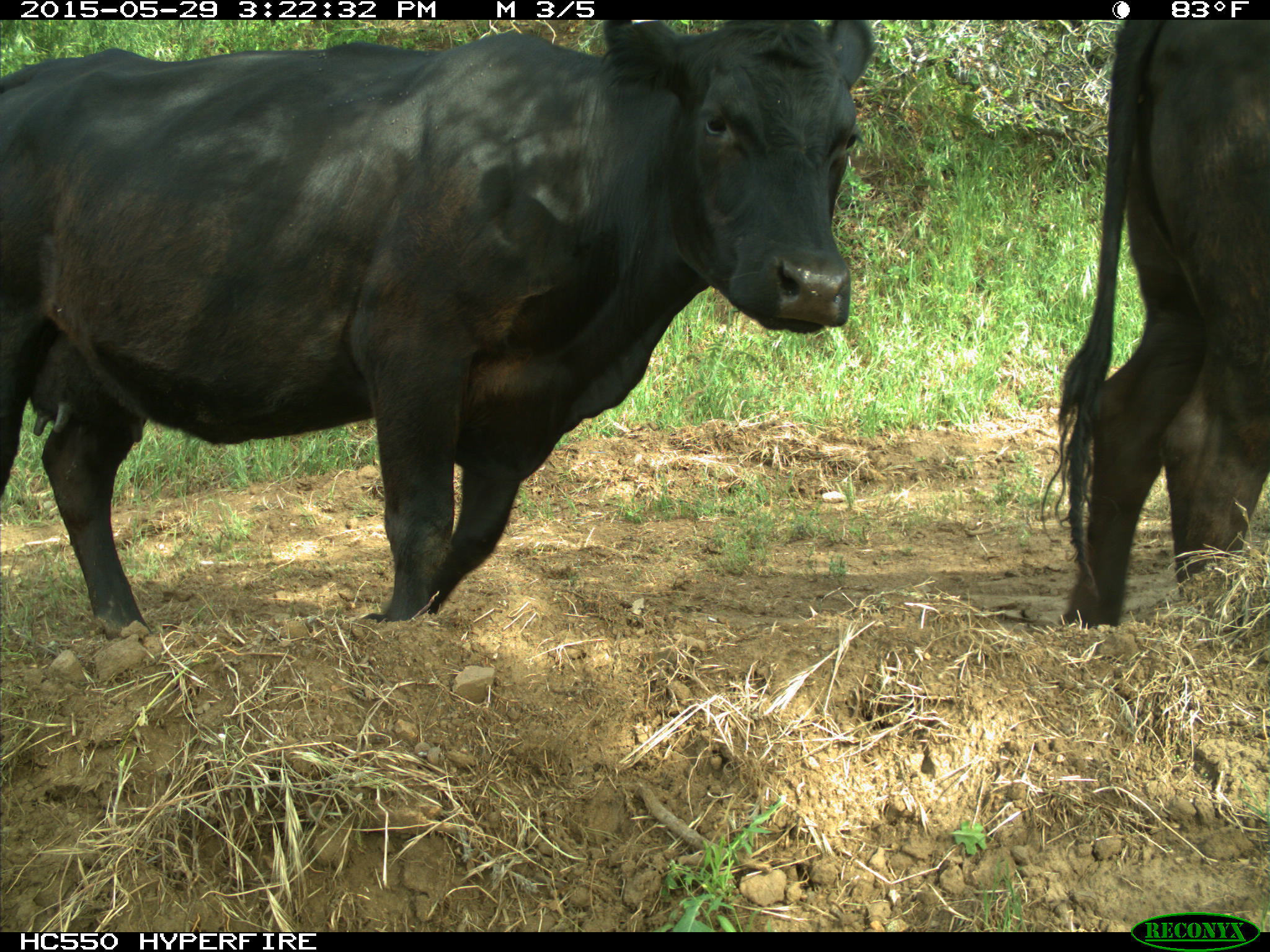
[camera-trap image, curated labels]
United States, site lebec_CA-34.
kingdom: Animalia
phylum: Chordata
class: Mammalia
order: Artiodactyla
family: Bovidae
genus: Bos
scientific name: Bos taurus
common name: domestic cow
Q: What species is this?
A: Bos taurus (domestic cow).